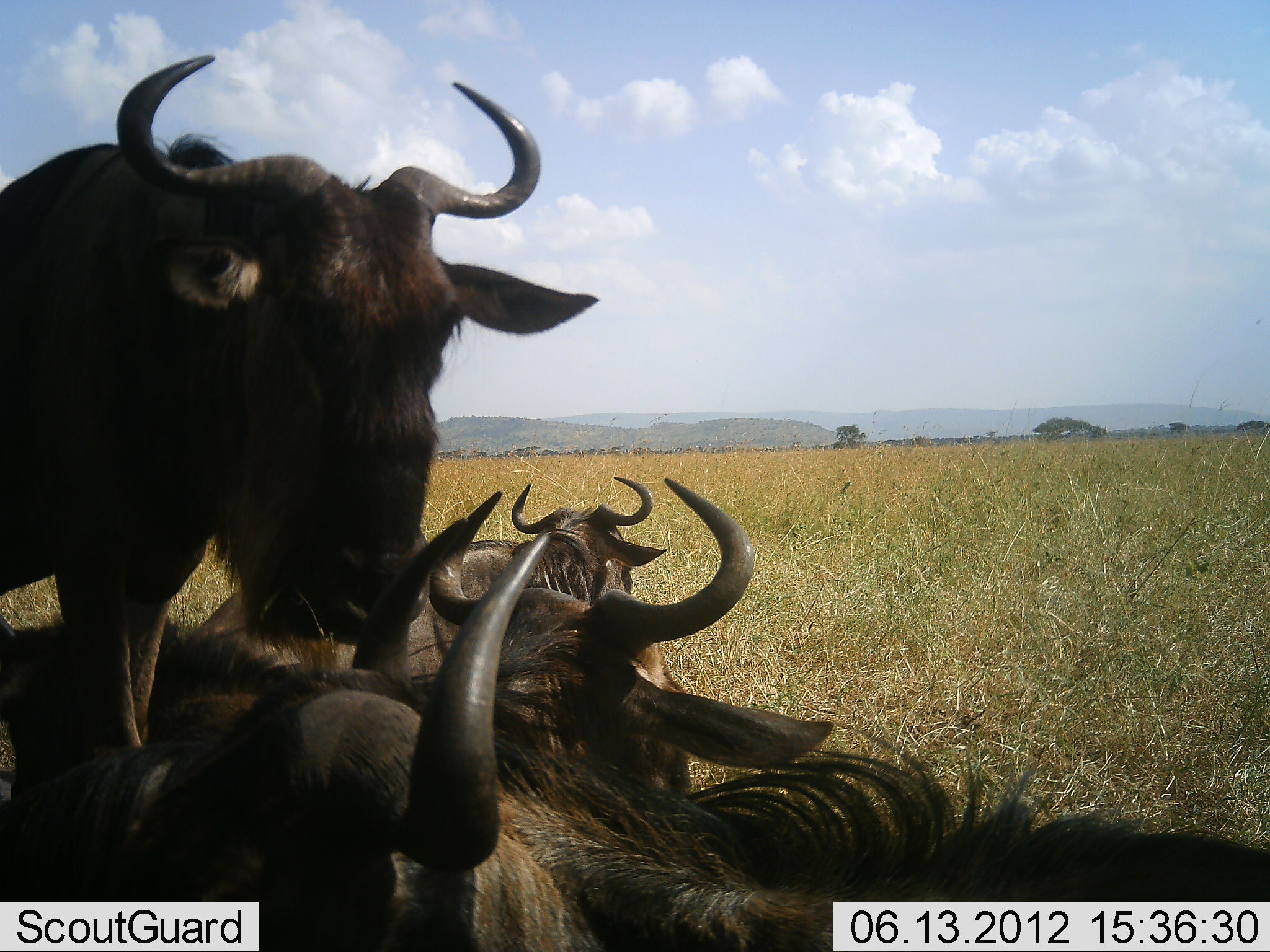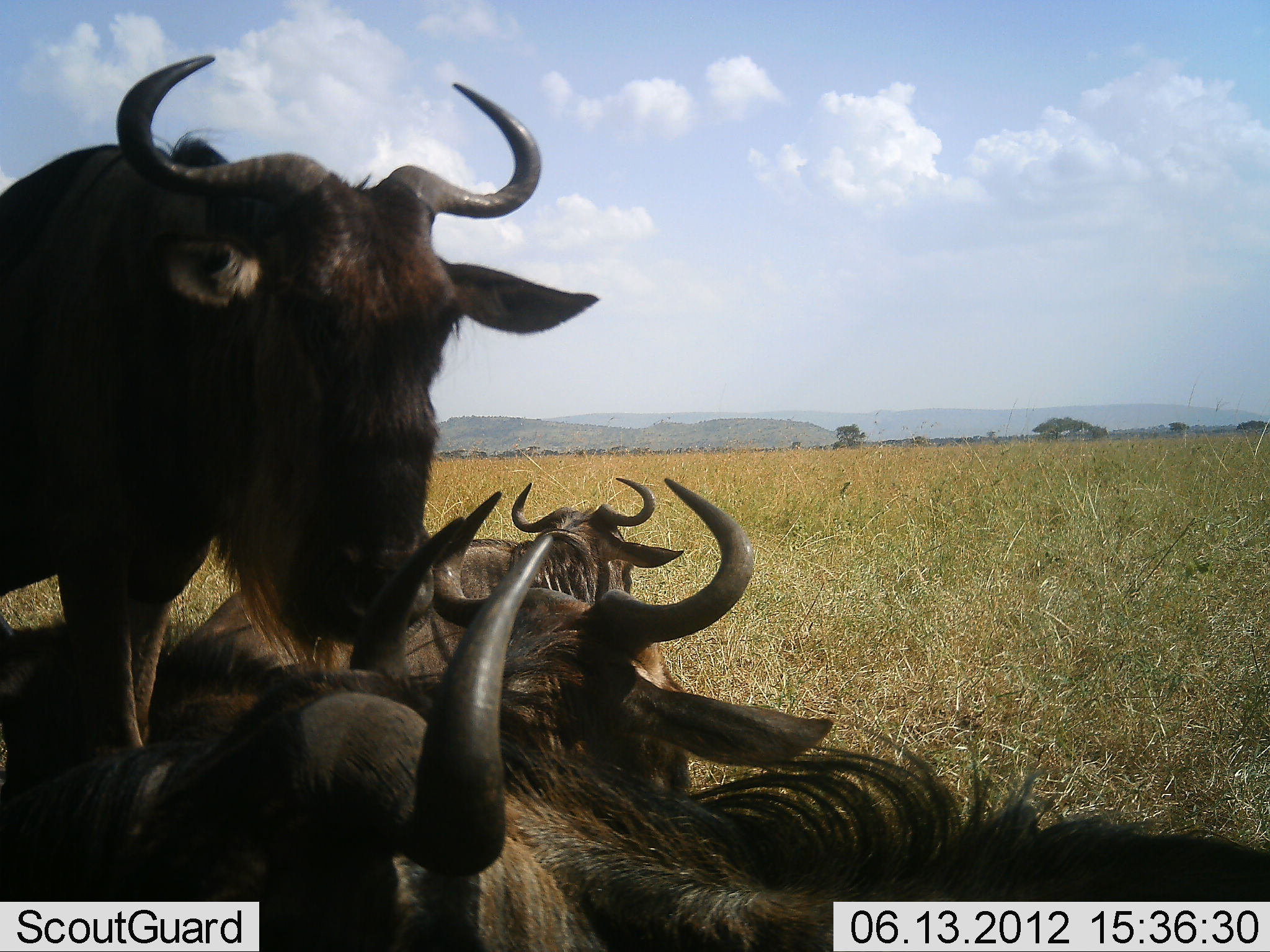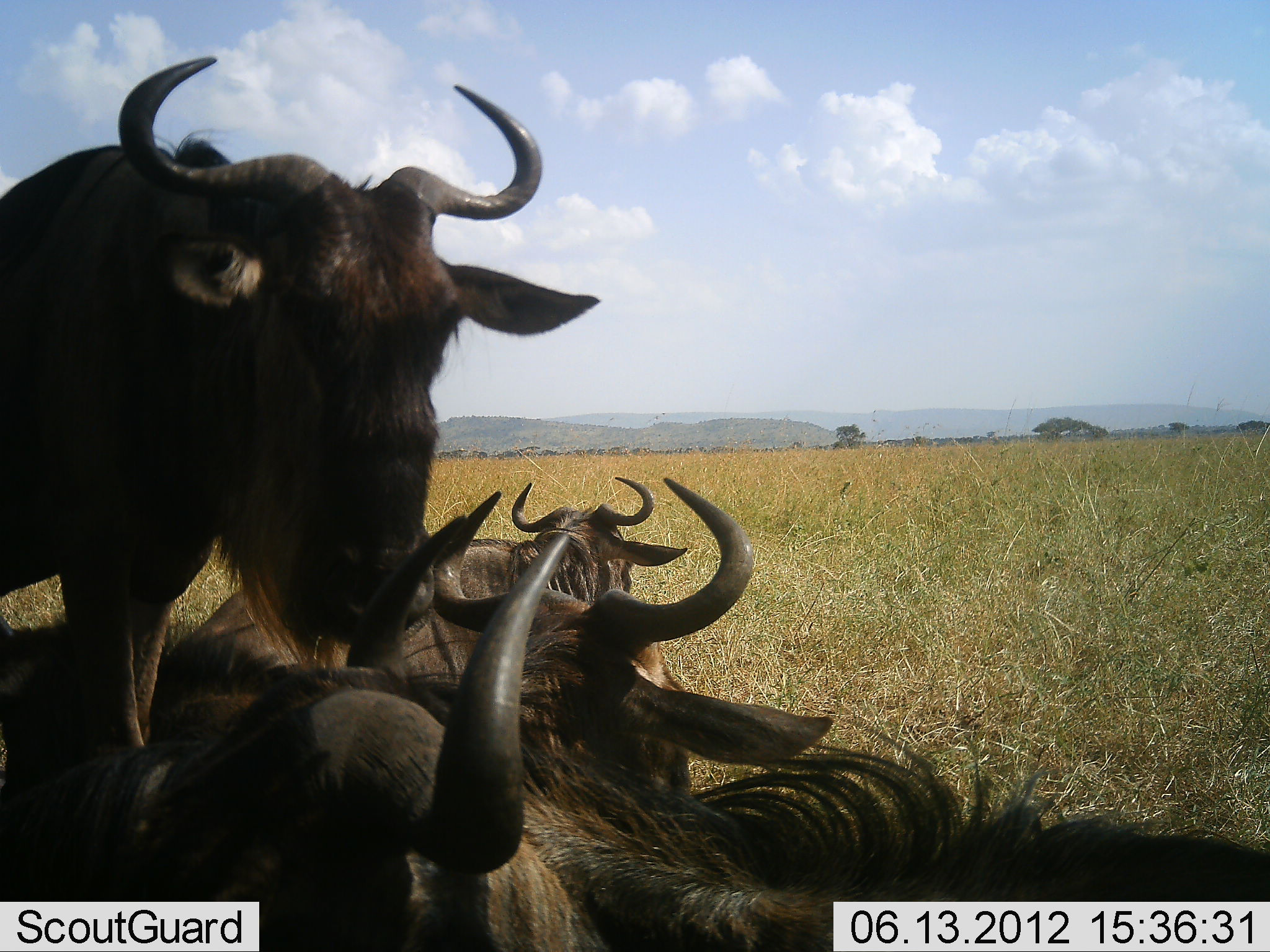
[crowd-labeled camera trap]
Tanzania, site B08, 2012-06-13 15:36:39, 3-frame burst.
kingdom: Animalia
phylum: Chordata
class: Mammalia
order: Artiodactyla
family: Bovidae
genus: Connochaetes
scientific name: Connochaetes taurinus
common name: blue wildebeest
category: wildebeest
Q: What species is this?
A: Wildebeest (blue wildebeest) (Connochaetes taurinus).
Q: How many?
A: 4.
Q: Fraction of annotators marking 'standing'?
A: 82%.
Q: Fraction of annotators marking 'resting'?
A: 82%.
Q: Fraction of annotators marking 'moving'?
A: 0%.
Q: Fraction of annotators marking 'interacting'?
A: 9%.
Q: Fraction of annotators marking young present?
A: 0%.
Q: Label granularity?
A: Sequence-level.